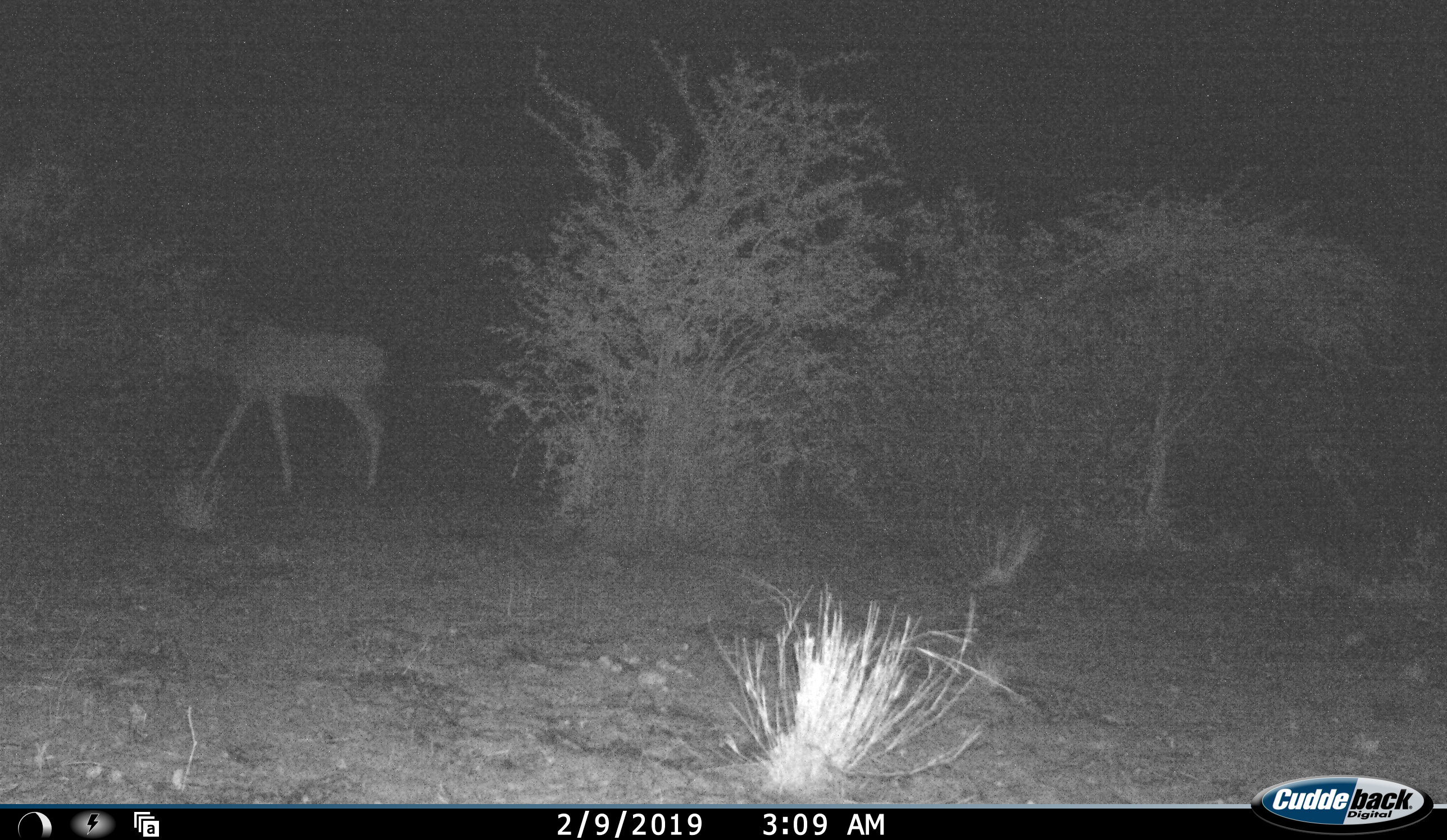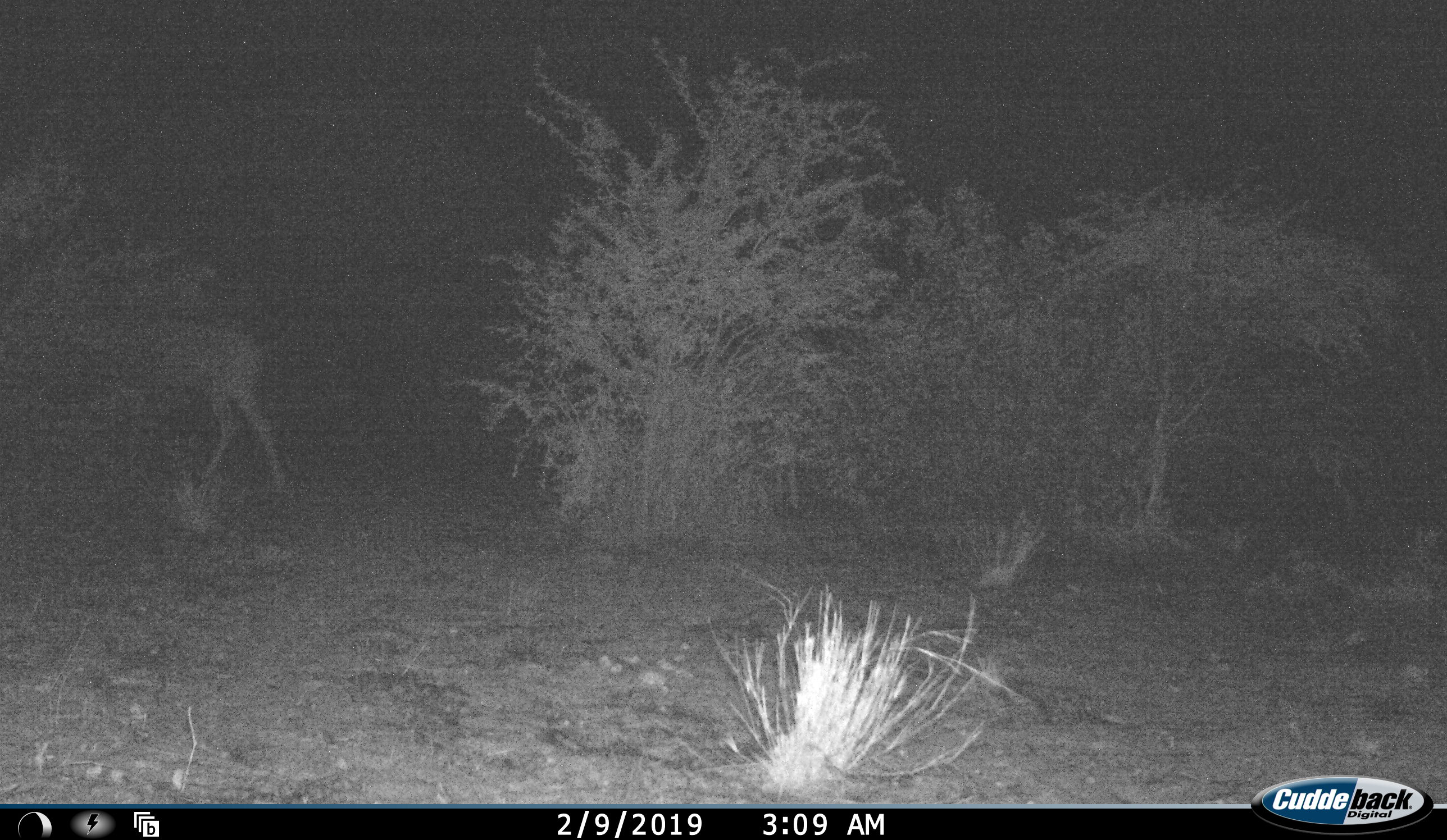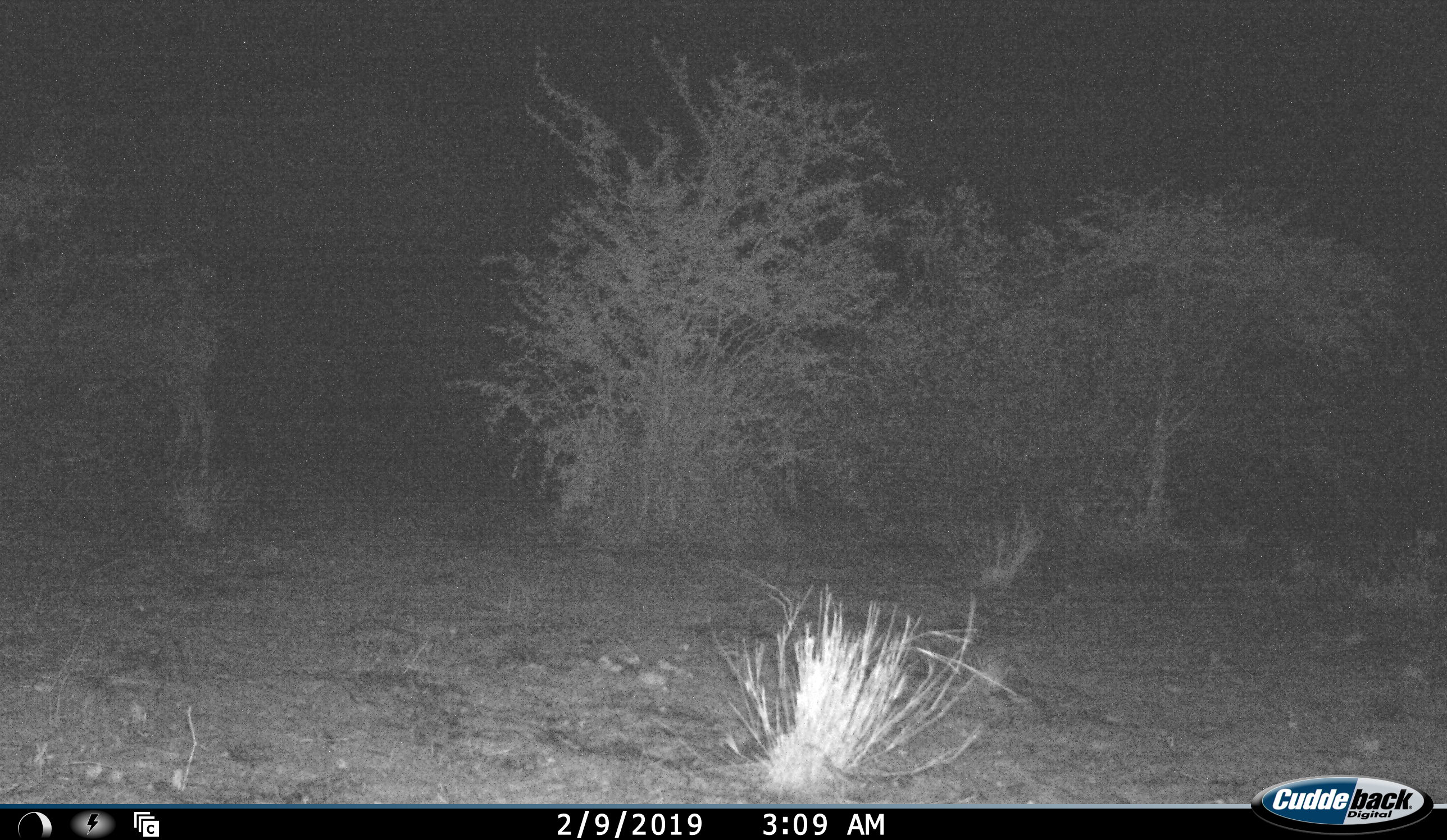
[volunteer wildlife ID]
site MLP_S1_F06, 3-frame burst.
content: unidentified animal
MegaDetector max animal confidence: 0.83